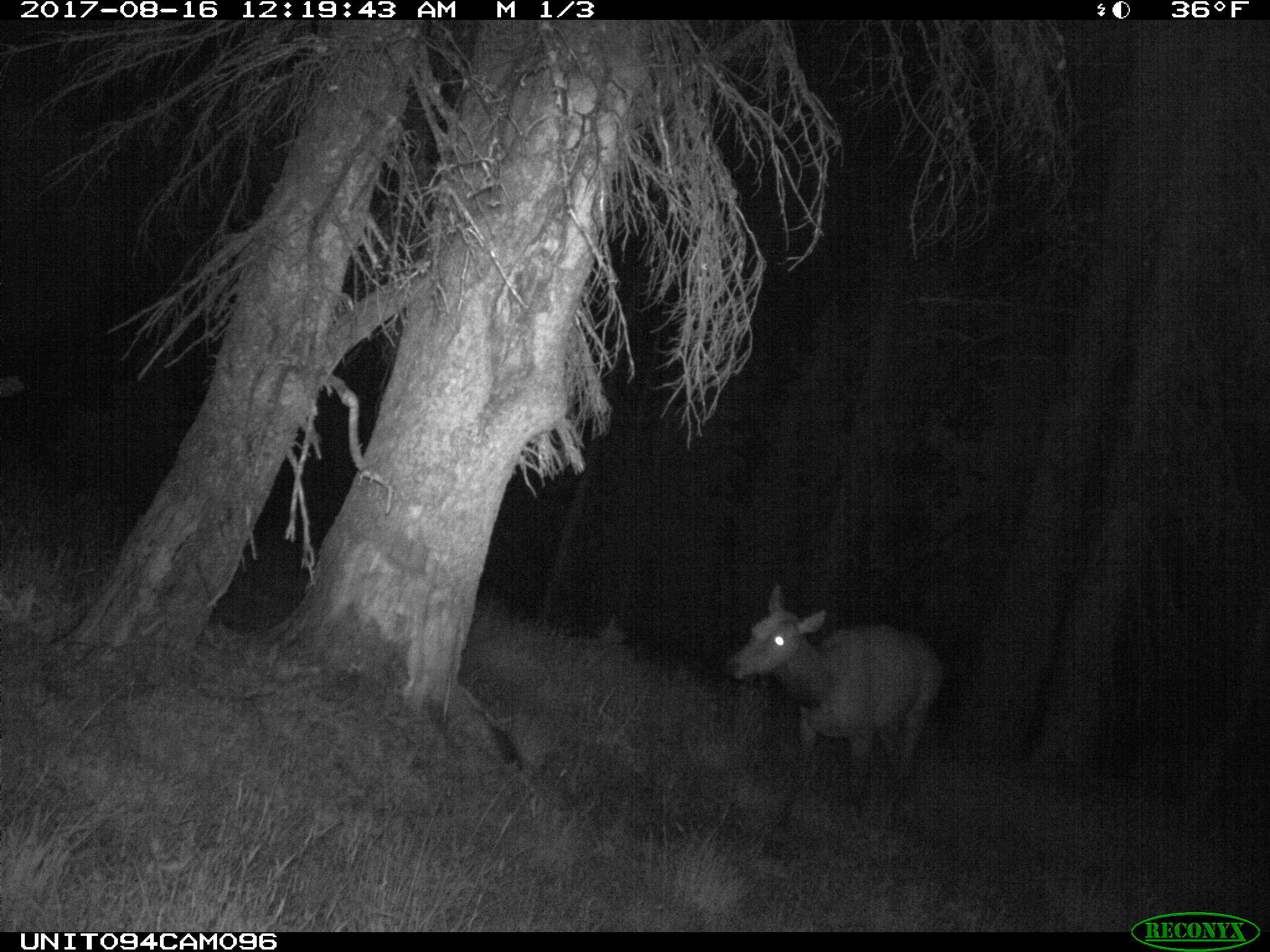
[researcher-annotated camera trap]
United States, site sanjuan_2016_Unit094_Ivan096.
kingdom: Animalia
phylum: Chordata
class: Mammalia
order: Artiodactyla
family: Cervidae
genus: Cervus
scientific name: Cervus elaphus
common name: red deer